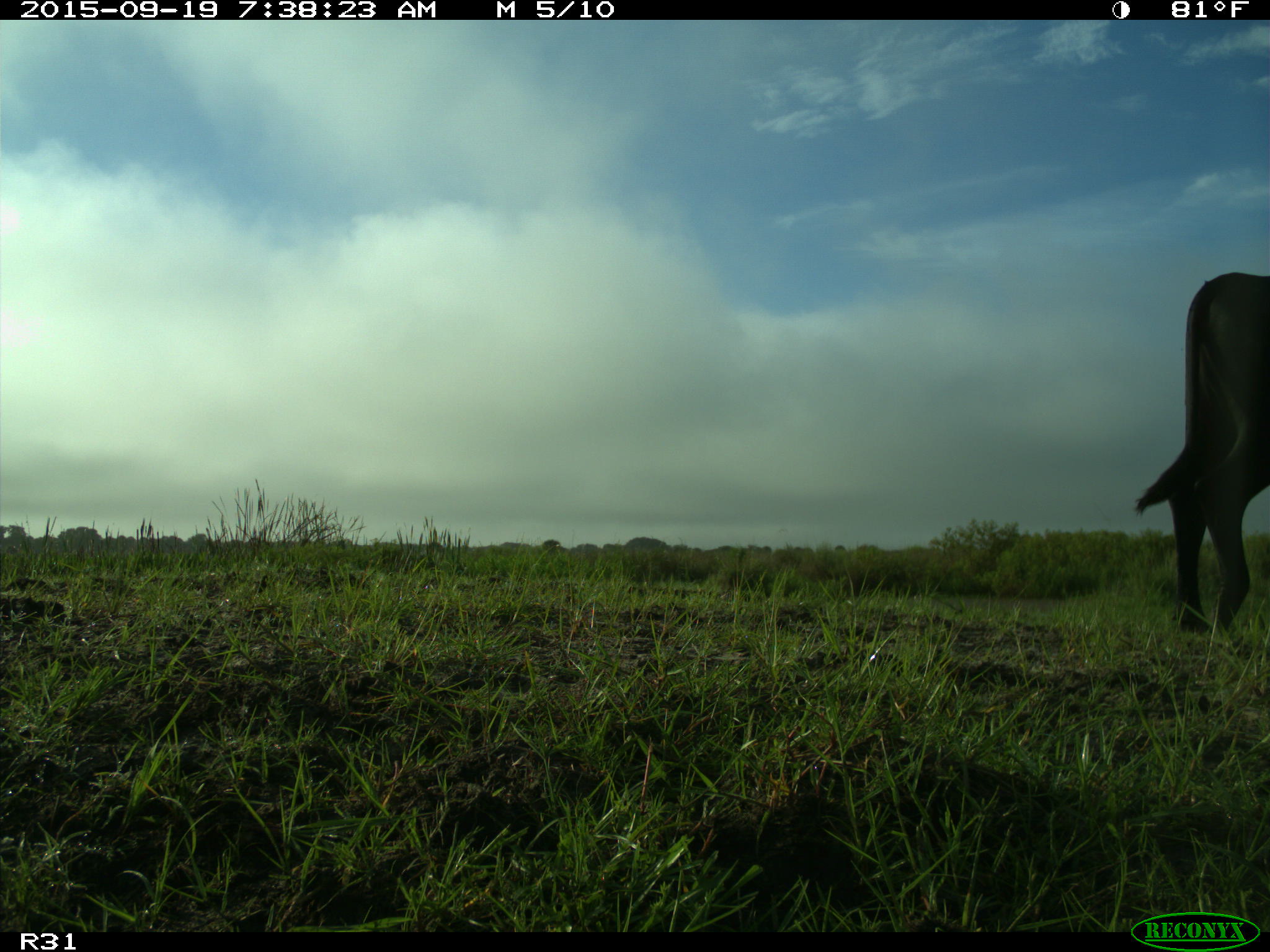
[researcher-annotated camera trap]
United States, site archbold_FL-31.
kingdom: Animalia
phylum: Chordata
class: Mammalia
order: Artiodactyla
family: Bovidae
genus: Bos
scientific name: Bos taurus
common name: domestic cow